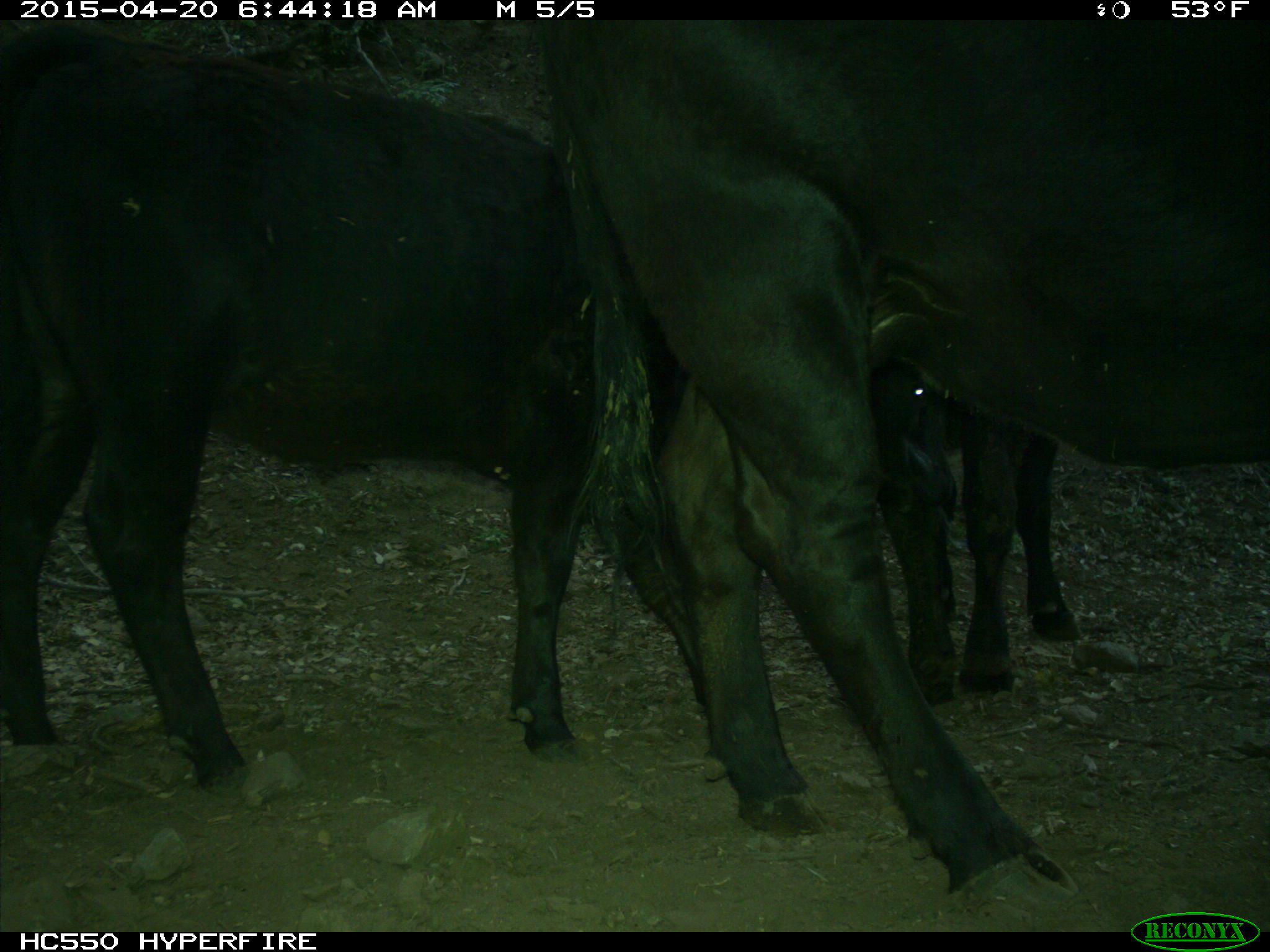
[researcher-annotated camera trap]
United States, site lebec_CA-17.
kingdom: Animalia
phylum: Chordata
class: Mammalia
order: Artiodactyla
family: Bovidae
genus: Bos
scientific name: Bos taurus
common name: domestic cow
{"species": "Bos taurus (domestic cow)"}